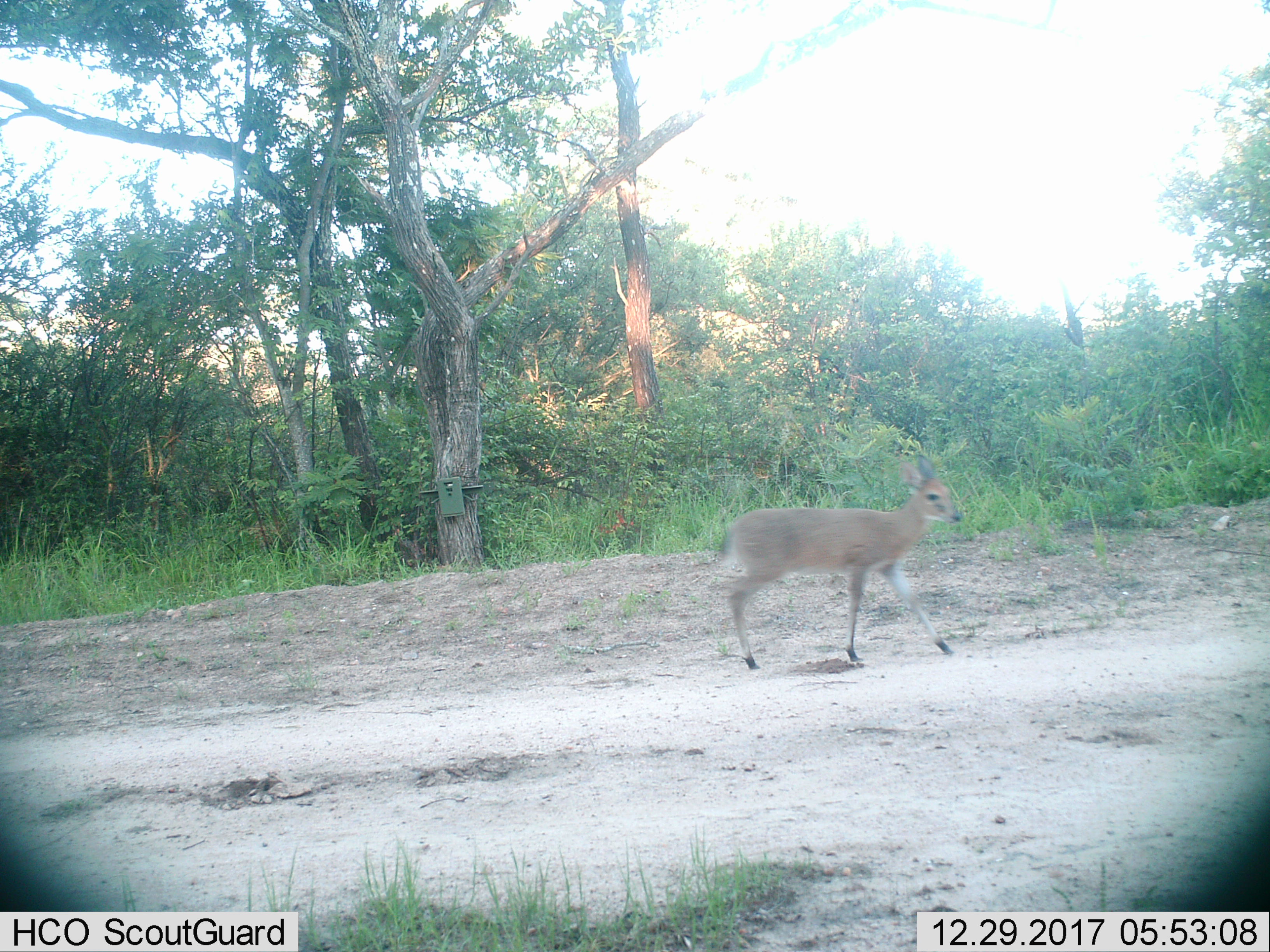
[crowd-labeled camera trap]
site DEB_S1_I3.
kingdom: Animalia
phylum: Chordata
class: Mammalia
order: Artiodactyla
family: Bovidae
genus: Sylvicapra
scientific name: Sylvicapra grimmia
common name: common duiker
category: duikercommongrey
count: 1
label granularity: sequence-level